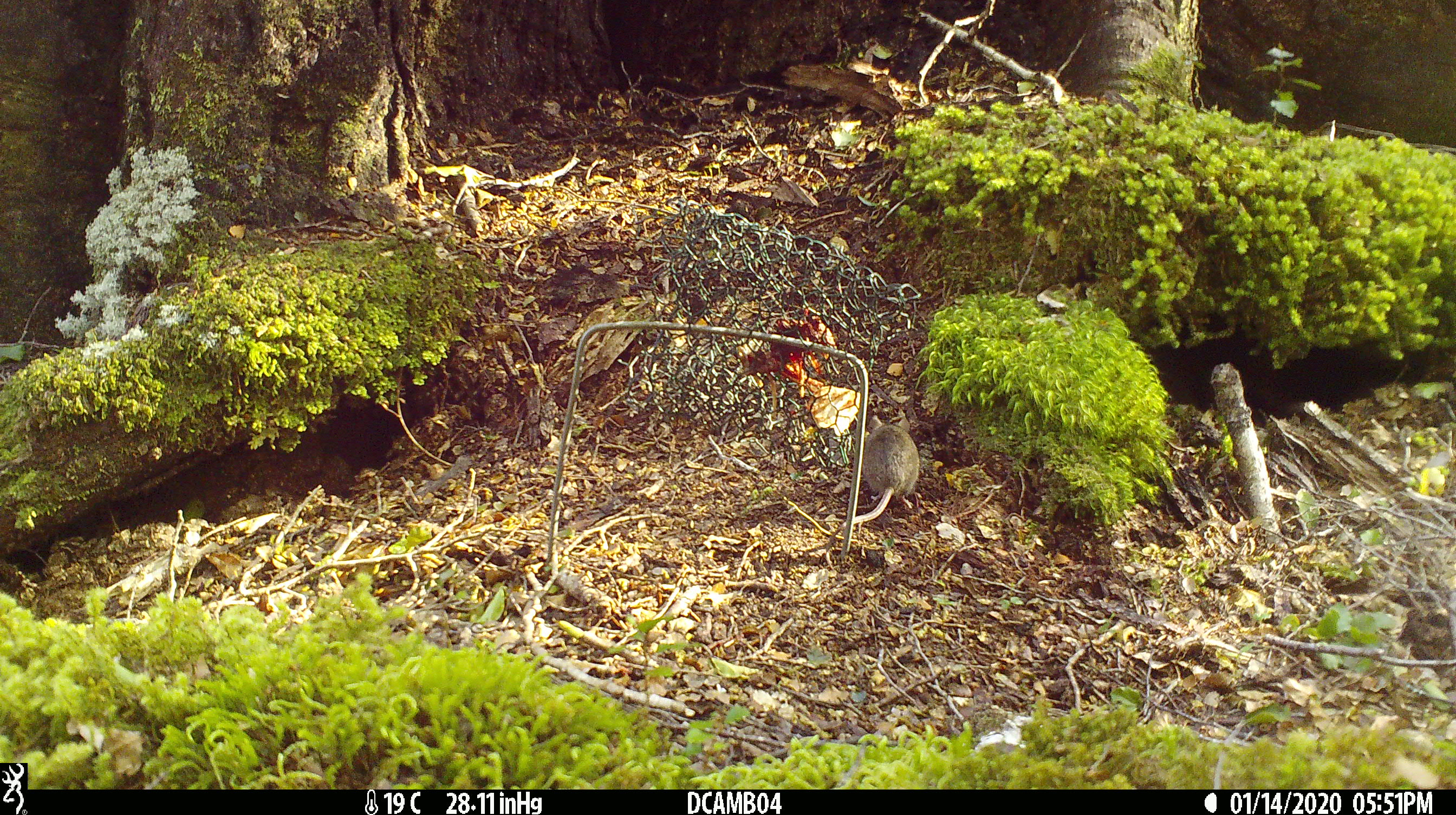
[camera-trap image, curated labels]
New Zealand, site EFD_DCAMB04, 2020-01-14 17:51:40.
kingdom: Animalia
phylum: Chordata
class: Mammalia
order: Rodentia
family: Muridae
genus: Mus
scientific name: Mus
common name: mouse